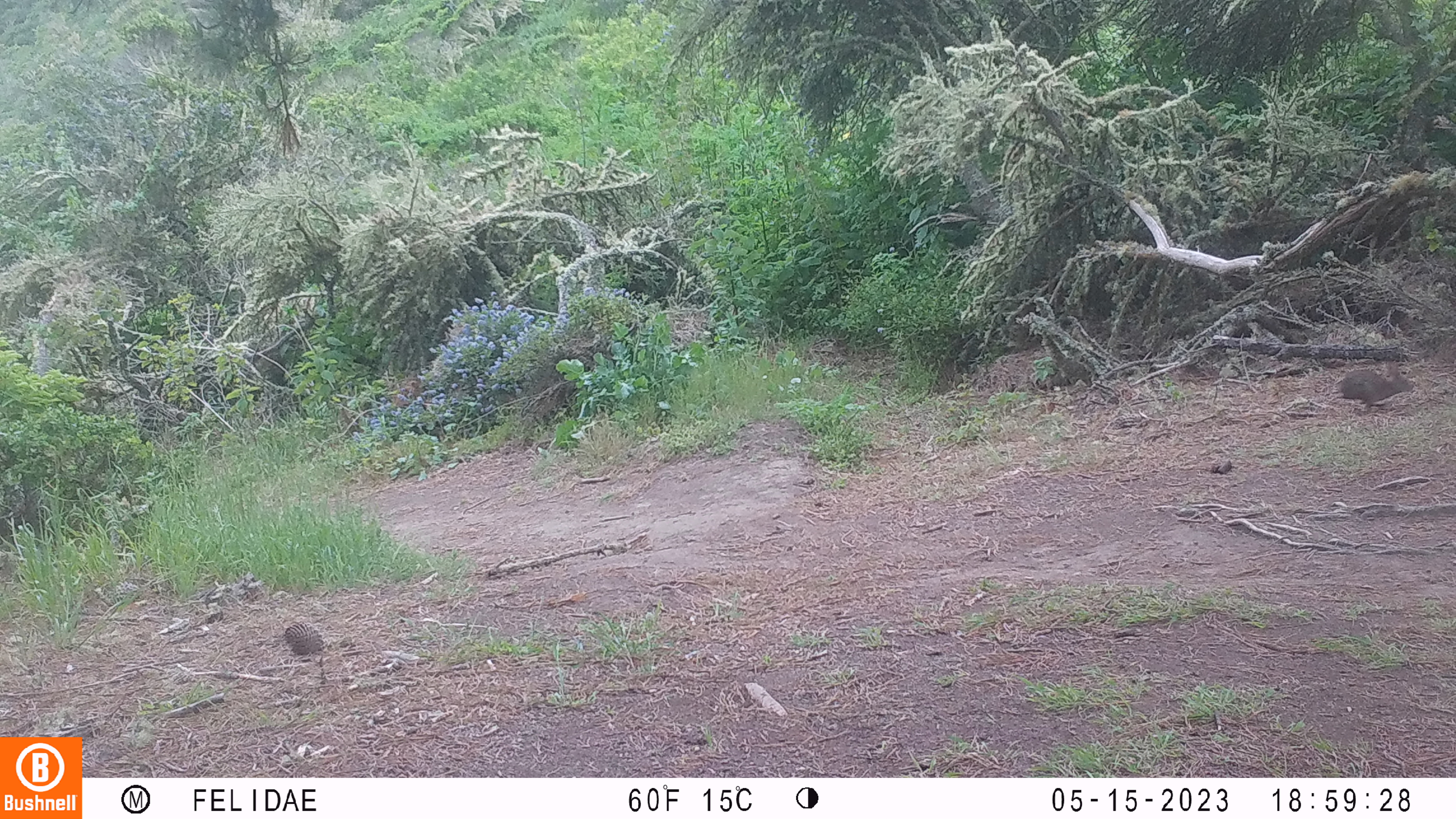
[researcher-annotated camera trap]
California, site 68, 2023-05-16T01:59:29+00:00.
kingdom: Animalia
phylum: Chordata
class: Mammalia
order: Lagomorpha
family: Leporidae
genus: Sylvilagus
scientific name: Sylvilagus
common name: cottontail rabbit